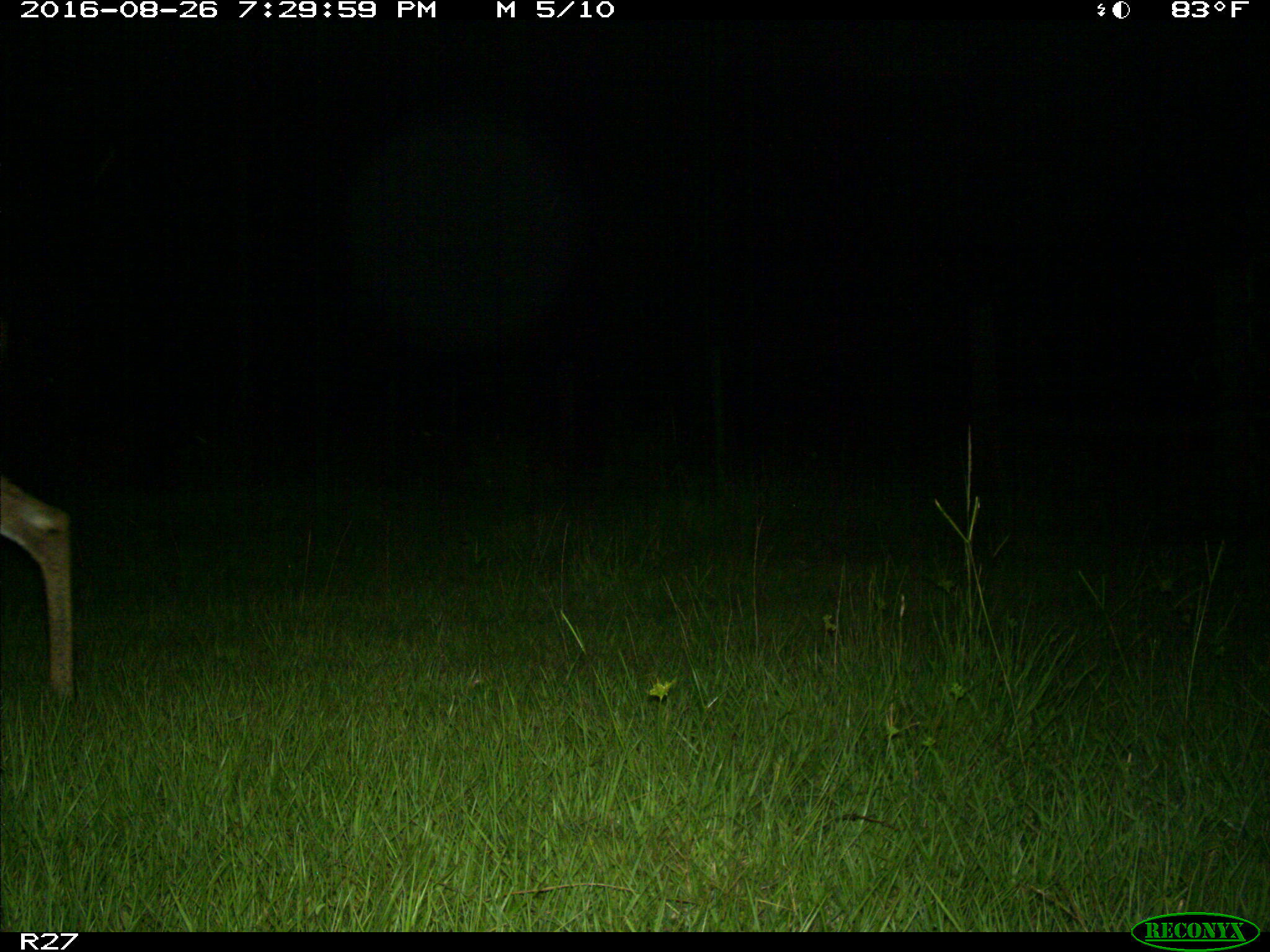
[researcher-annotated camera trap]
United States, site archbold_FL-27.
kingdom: Animalia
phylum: Chordata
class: Mammalia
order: Artiodactyla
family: Cervidae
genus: Odocoileus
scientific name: Odocoileus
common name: deer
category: unidentified deer